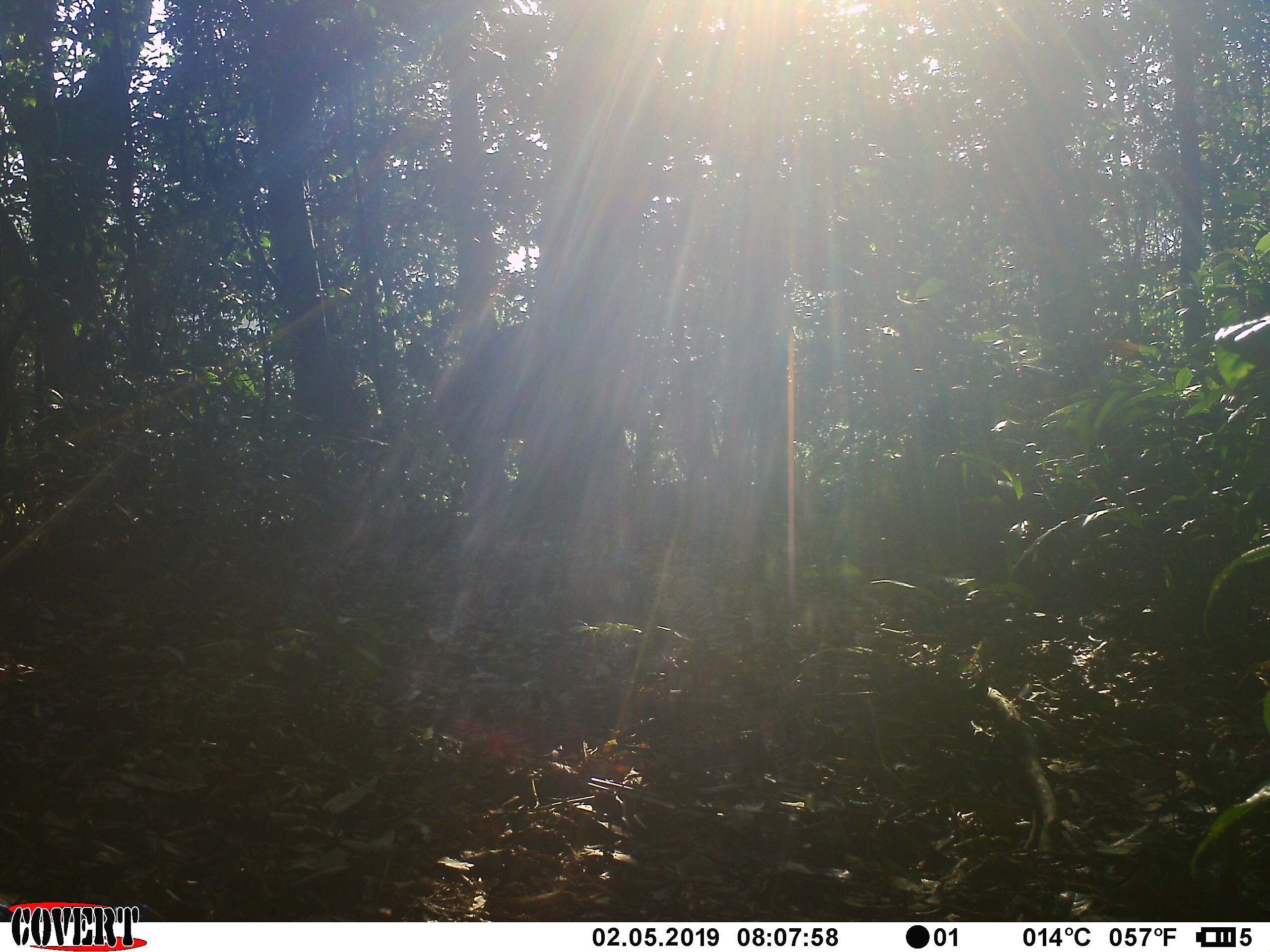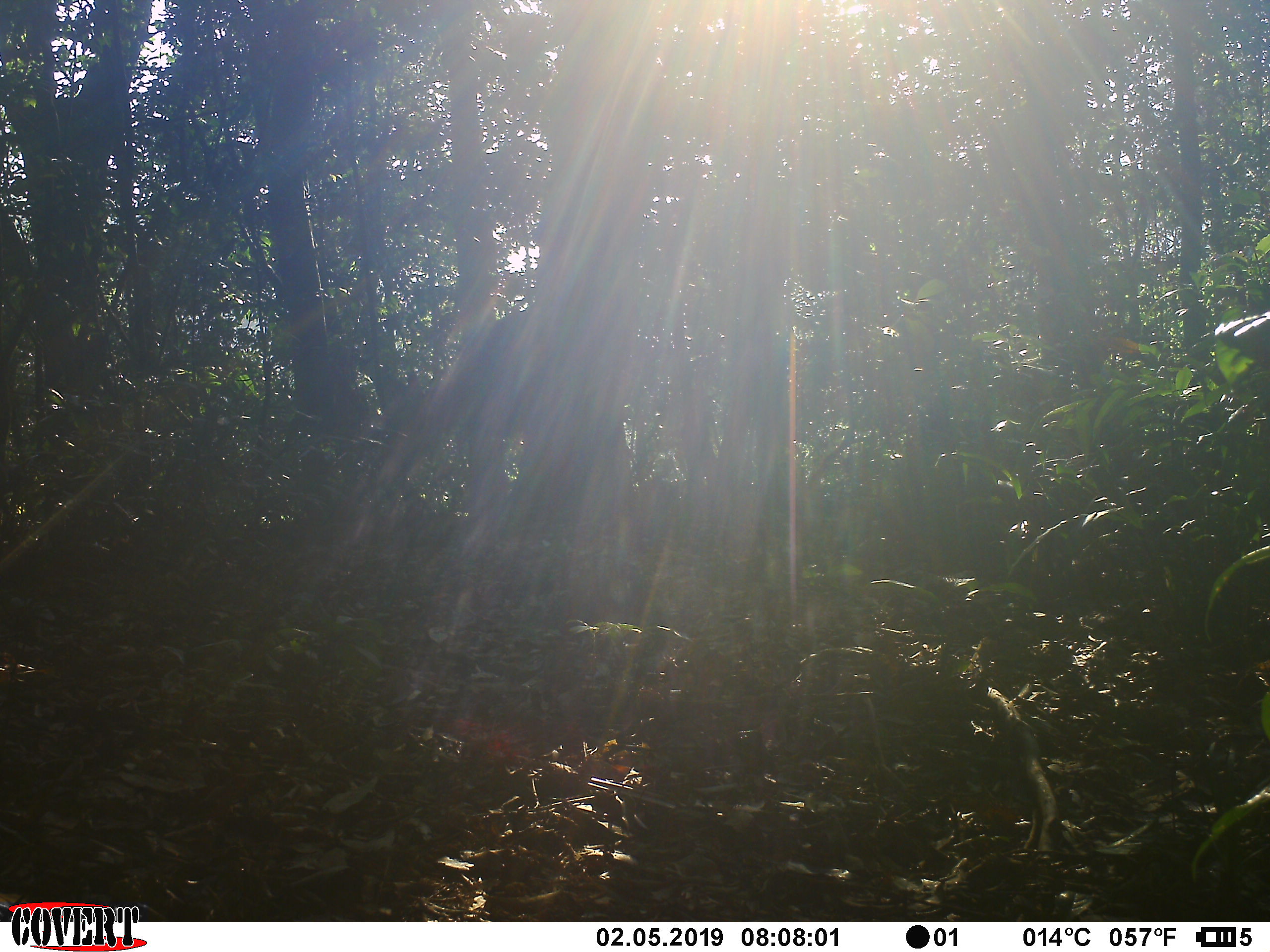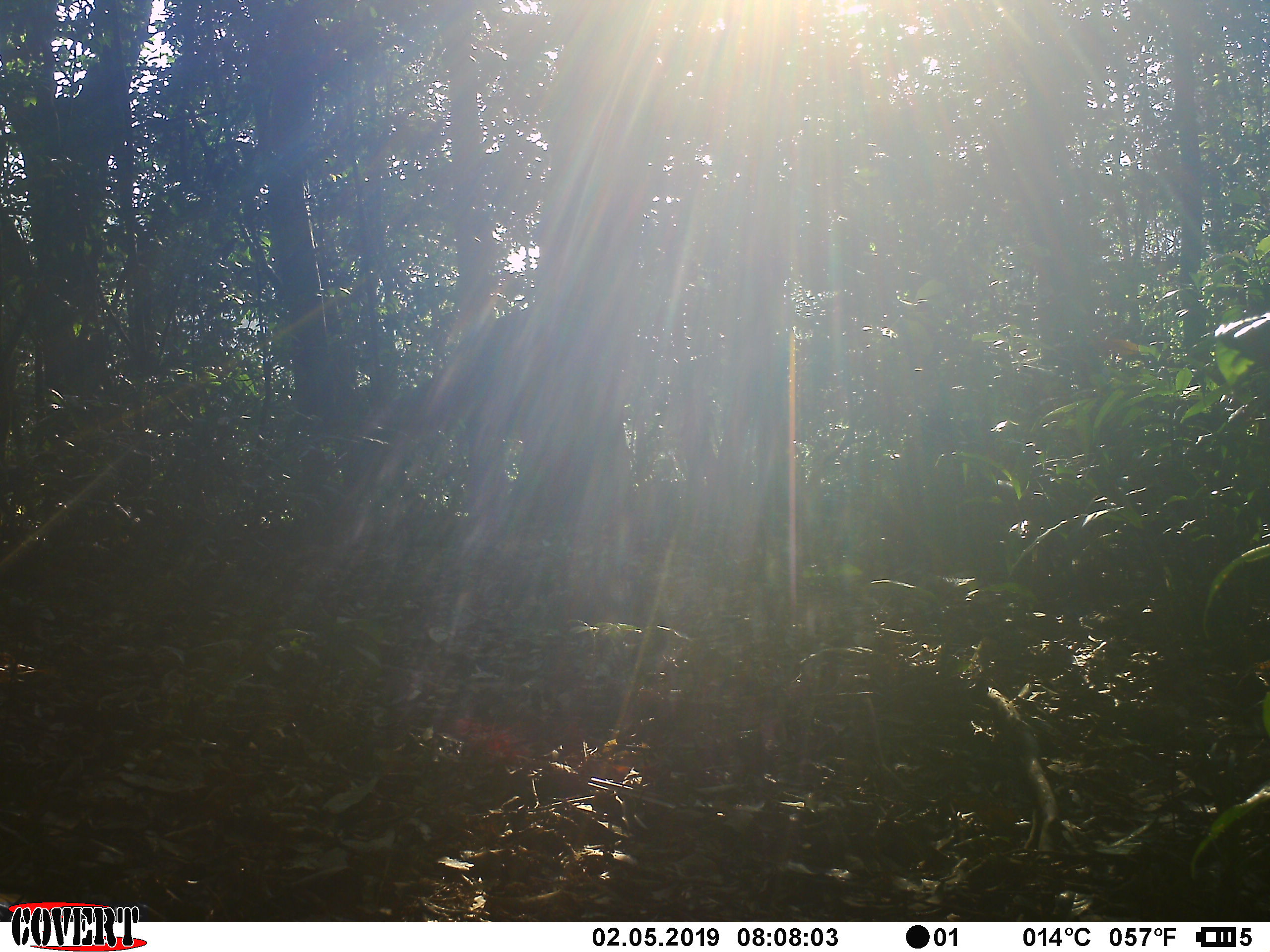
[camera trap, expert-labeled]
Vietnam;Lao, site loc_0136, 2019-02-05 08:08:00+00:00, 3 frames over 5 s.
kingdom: Animalia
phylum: Chordata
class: Mammalia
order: Artiodactyla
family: Cervidae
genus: Rusa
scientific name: Rusa unicolor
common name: sambar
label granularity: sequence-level